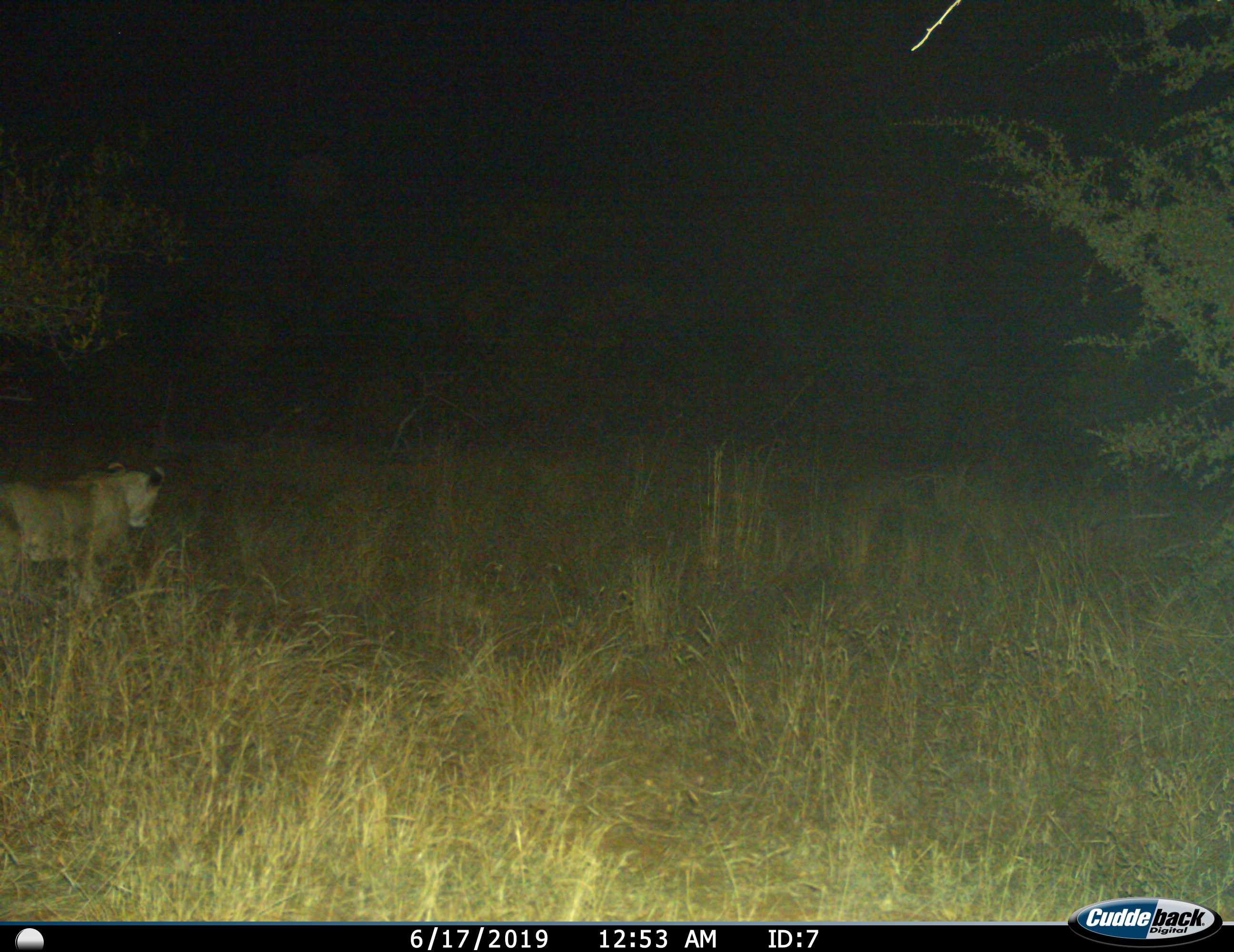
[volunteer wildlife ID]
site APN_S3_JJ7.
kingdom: Animalia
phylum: Chordata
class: Mammalia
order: Carnivora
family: Felidae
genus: Panthera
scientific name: Panthera leo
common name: lion female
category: lionfemale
Lionfemale (lion female) (Panthera leo), count 1. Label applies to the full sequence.